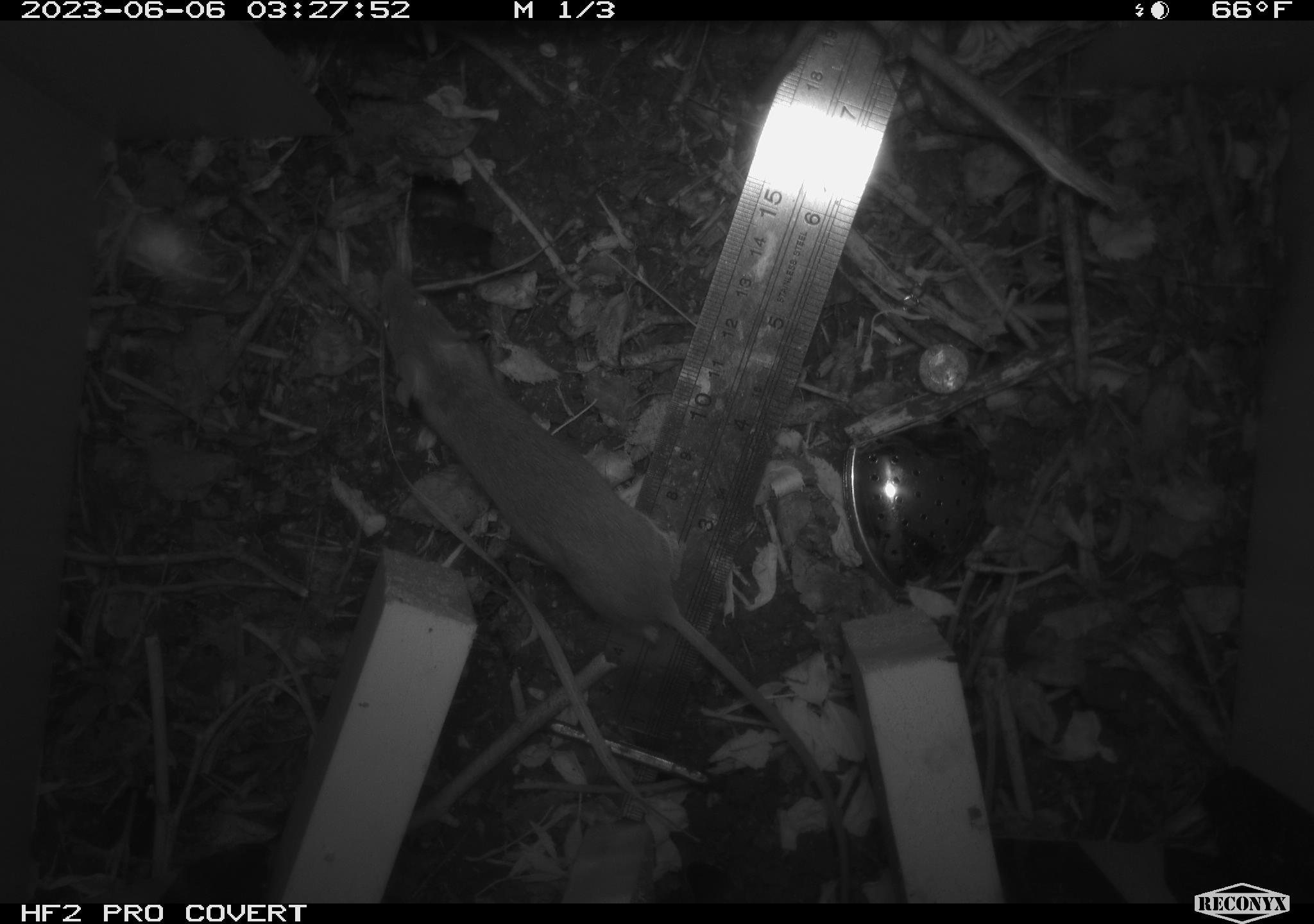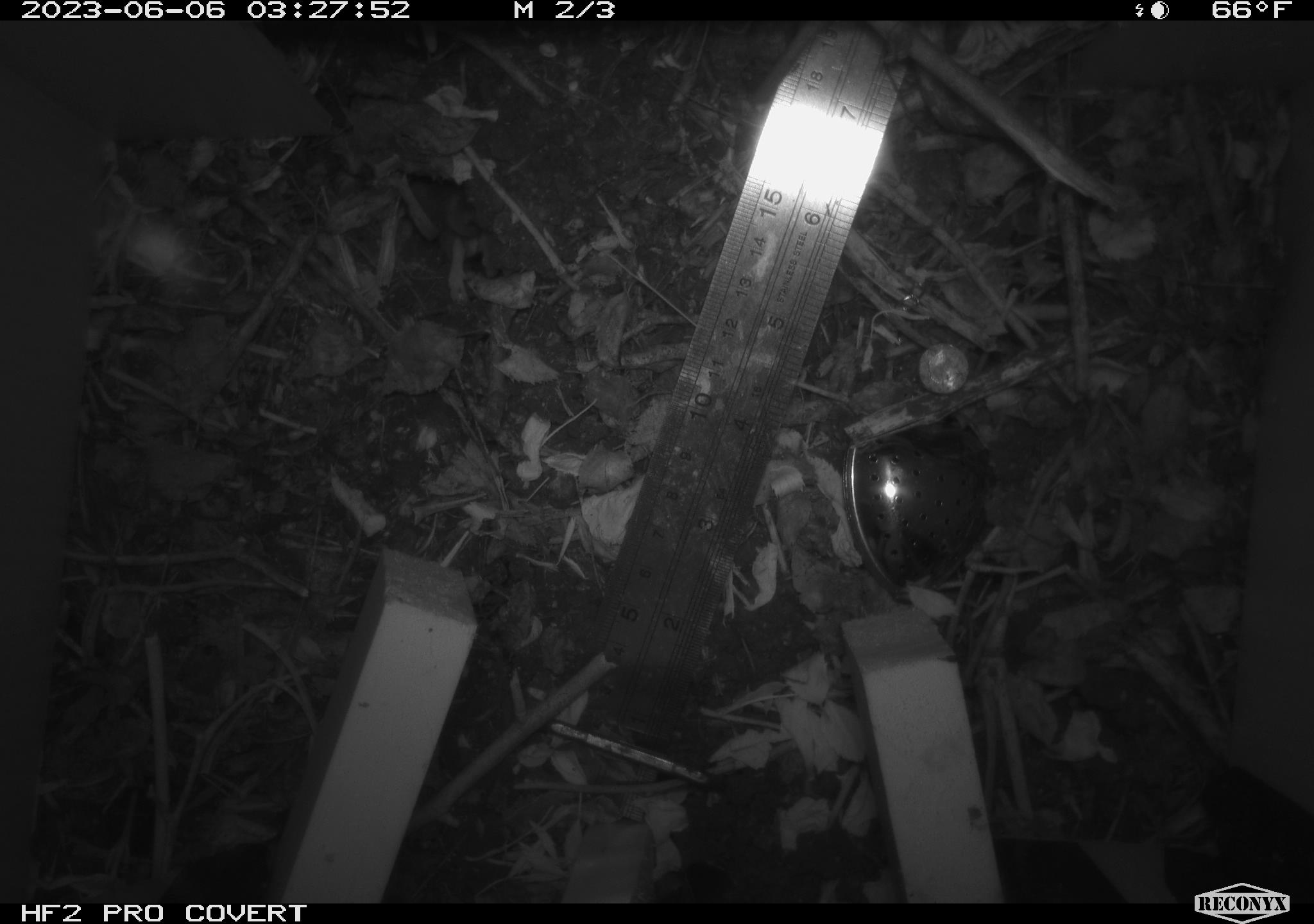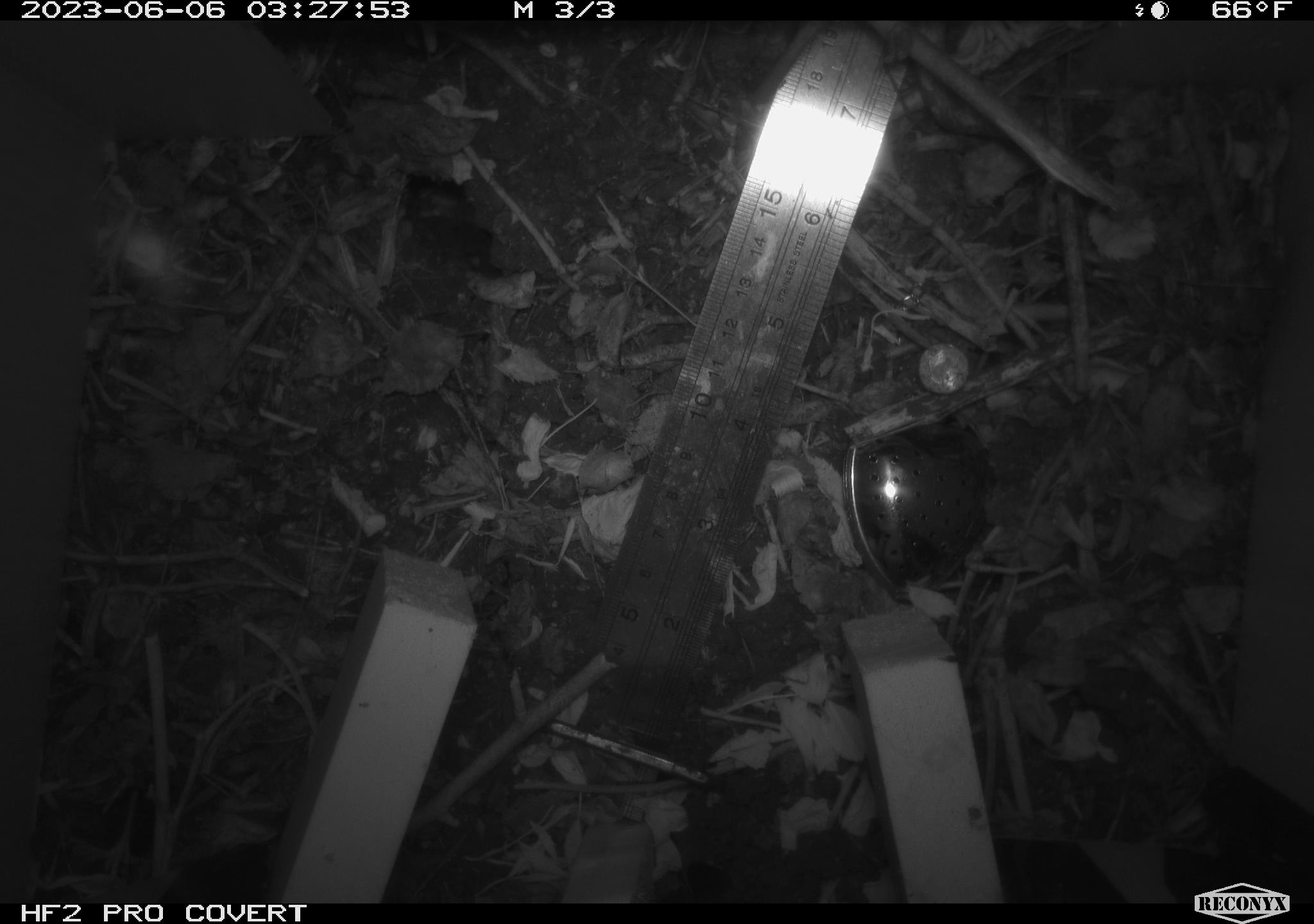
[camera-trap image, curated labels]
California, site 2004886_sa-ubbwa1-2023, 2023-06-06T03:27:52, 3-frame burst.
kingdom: Animalia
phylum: Chordata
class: Mammalia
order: Rodentia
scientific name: Rodentia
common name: rodent